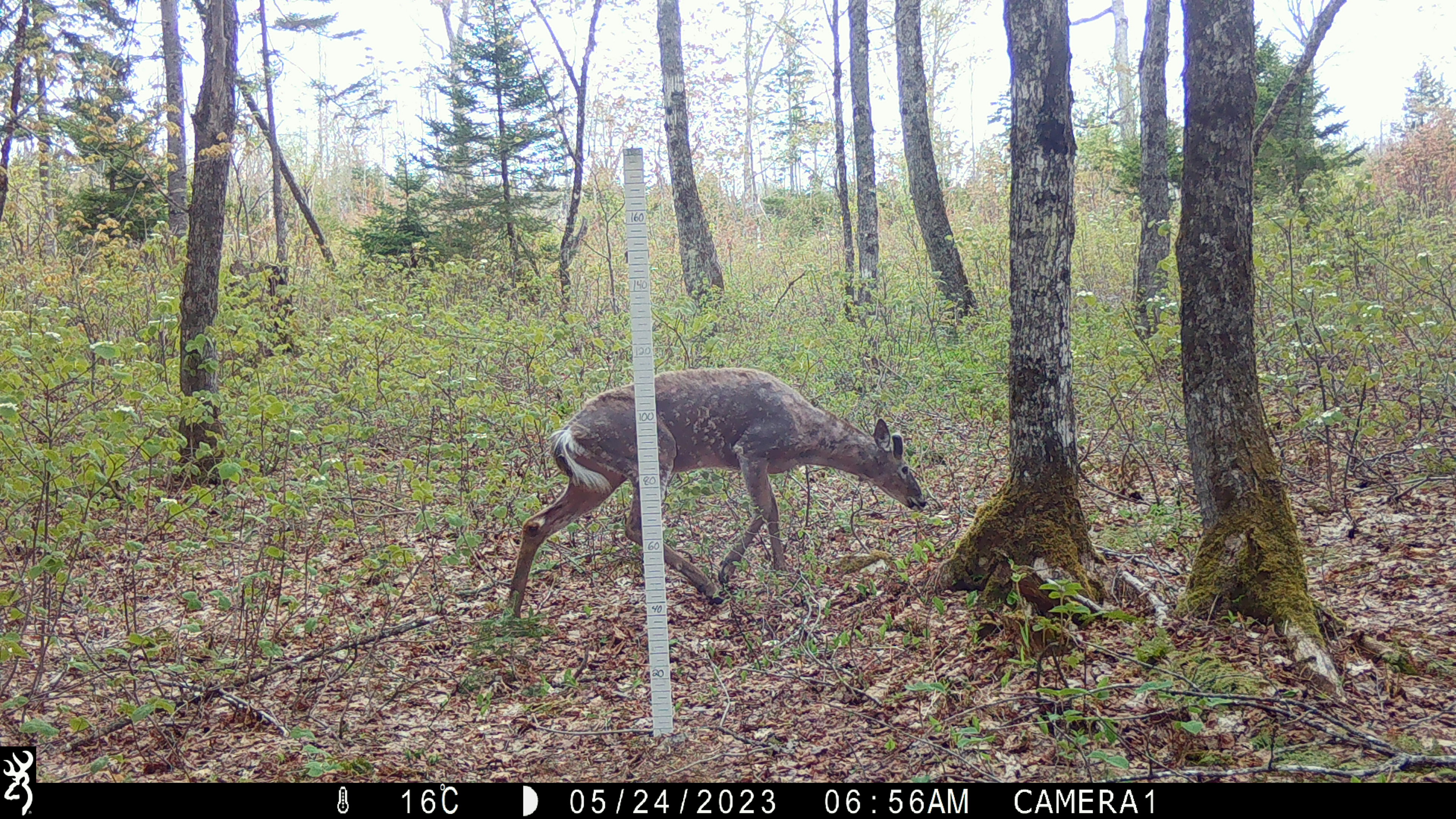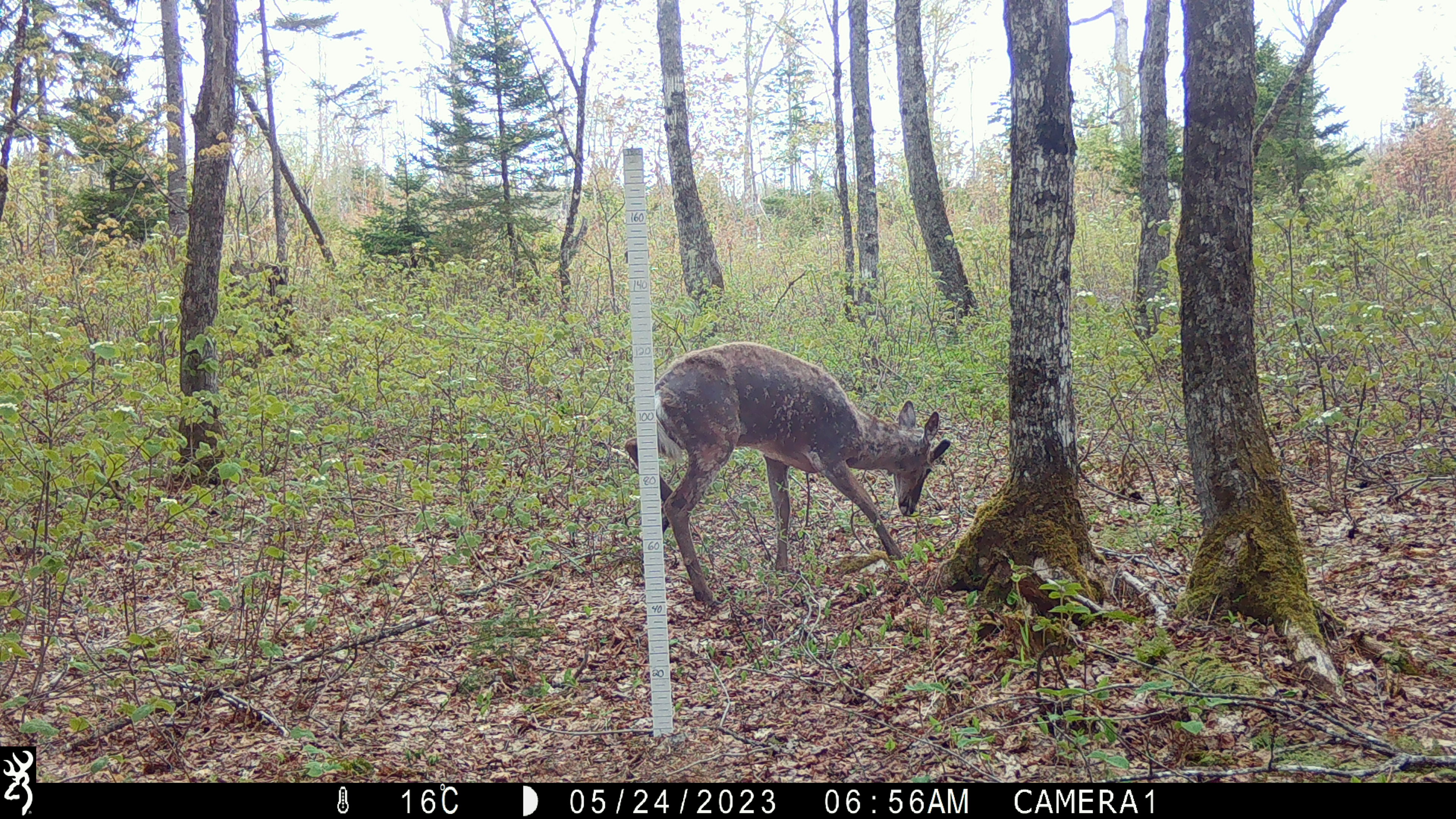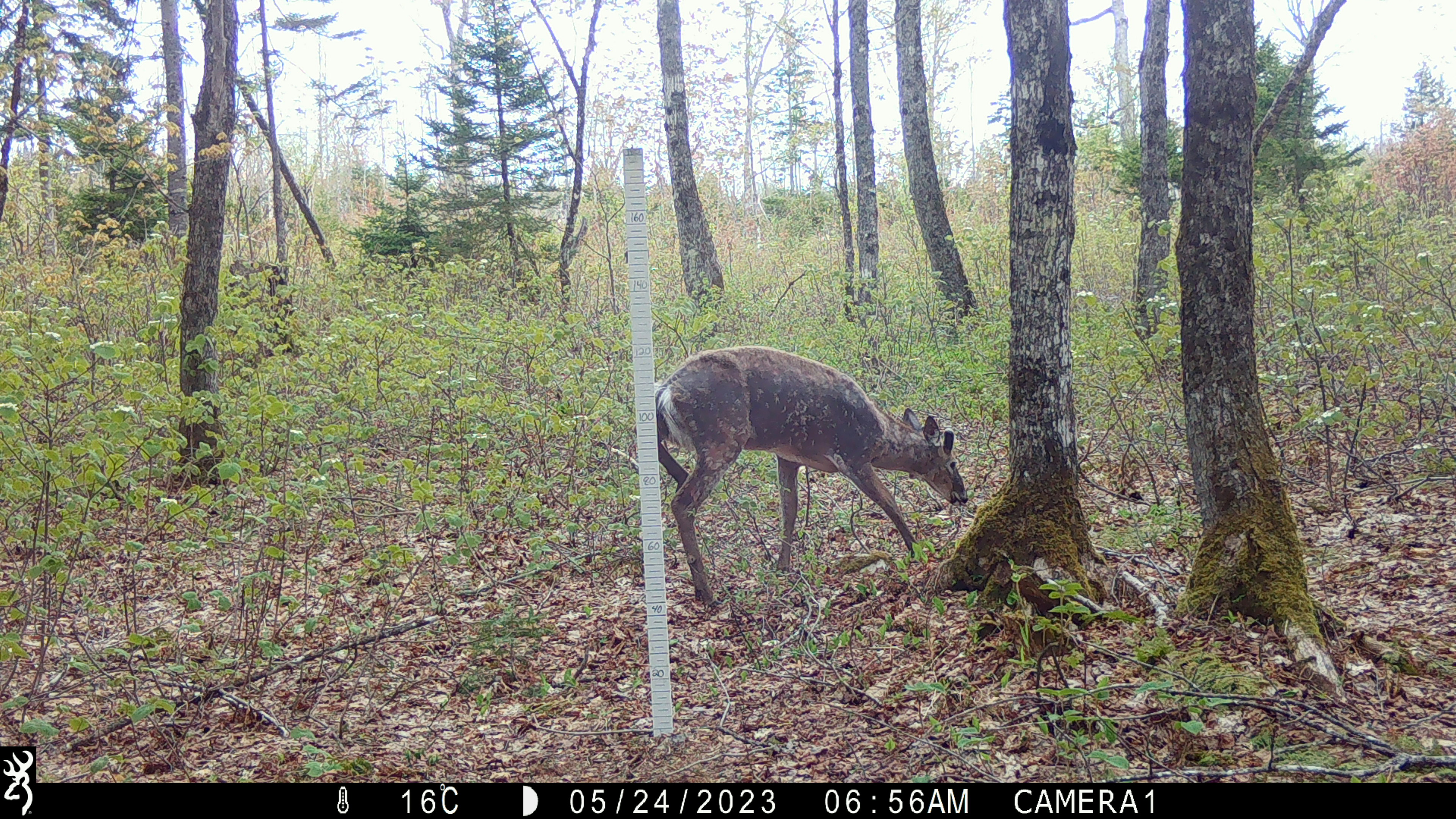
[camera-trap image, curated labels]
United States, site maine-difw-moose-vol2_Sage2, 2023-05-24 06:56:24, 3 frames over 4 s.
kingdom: Animalia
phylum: Chordata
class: Mammalia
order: Artiodactyla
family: Cervidae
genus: Odocoileus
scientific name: Odocoileus virginianus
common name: white-tailed deer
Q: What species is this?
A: White-tailed deer (Odocoileus virginianus).